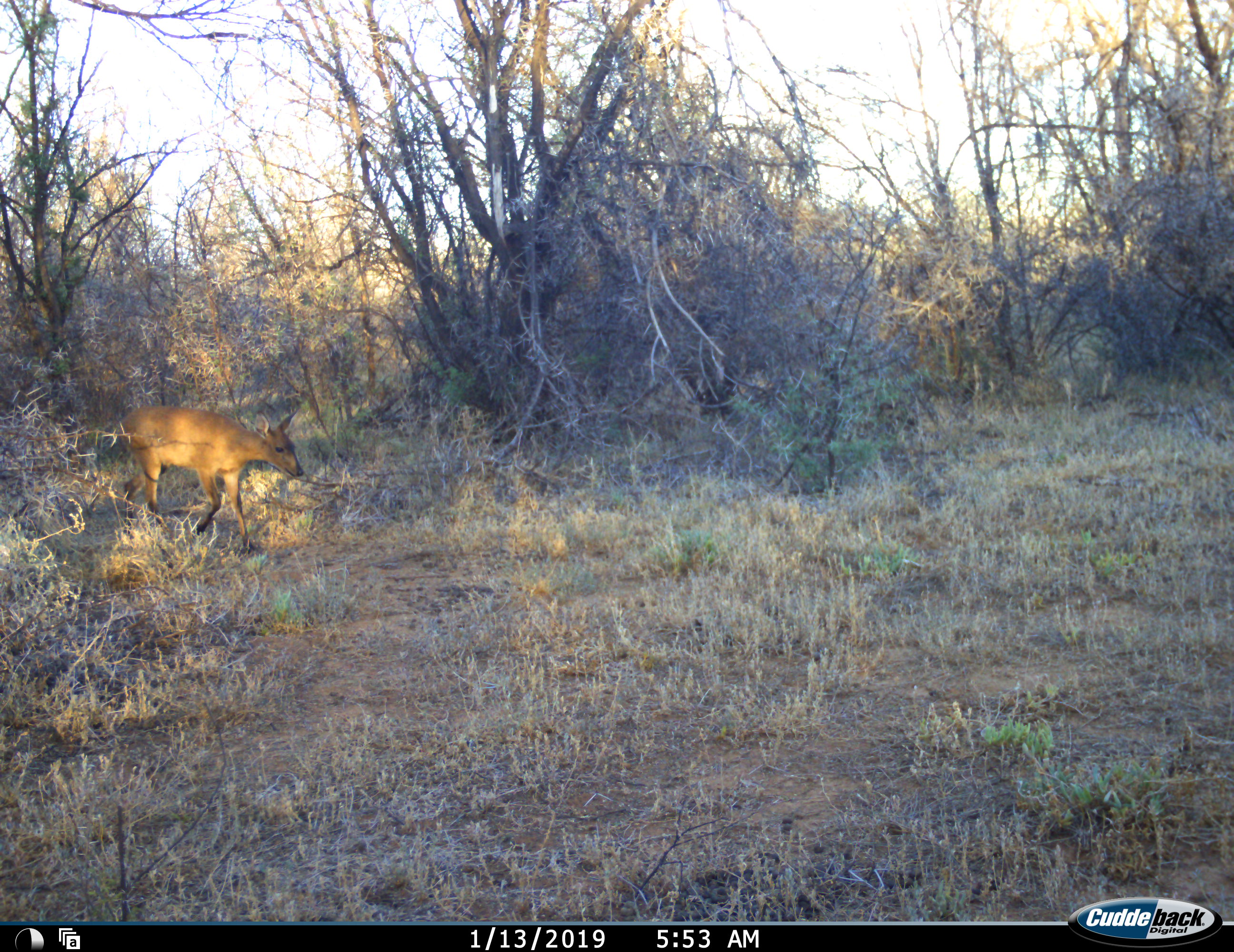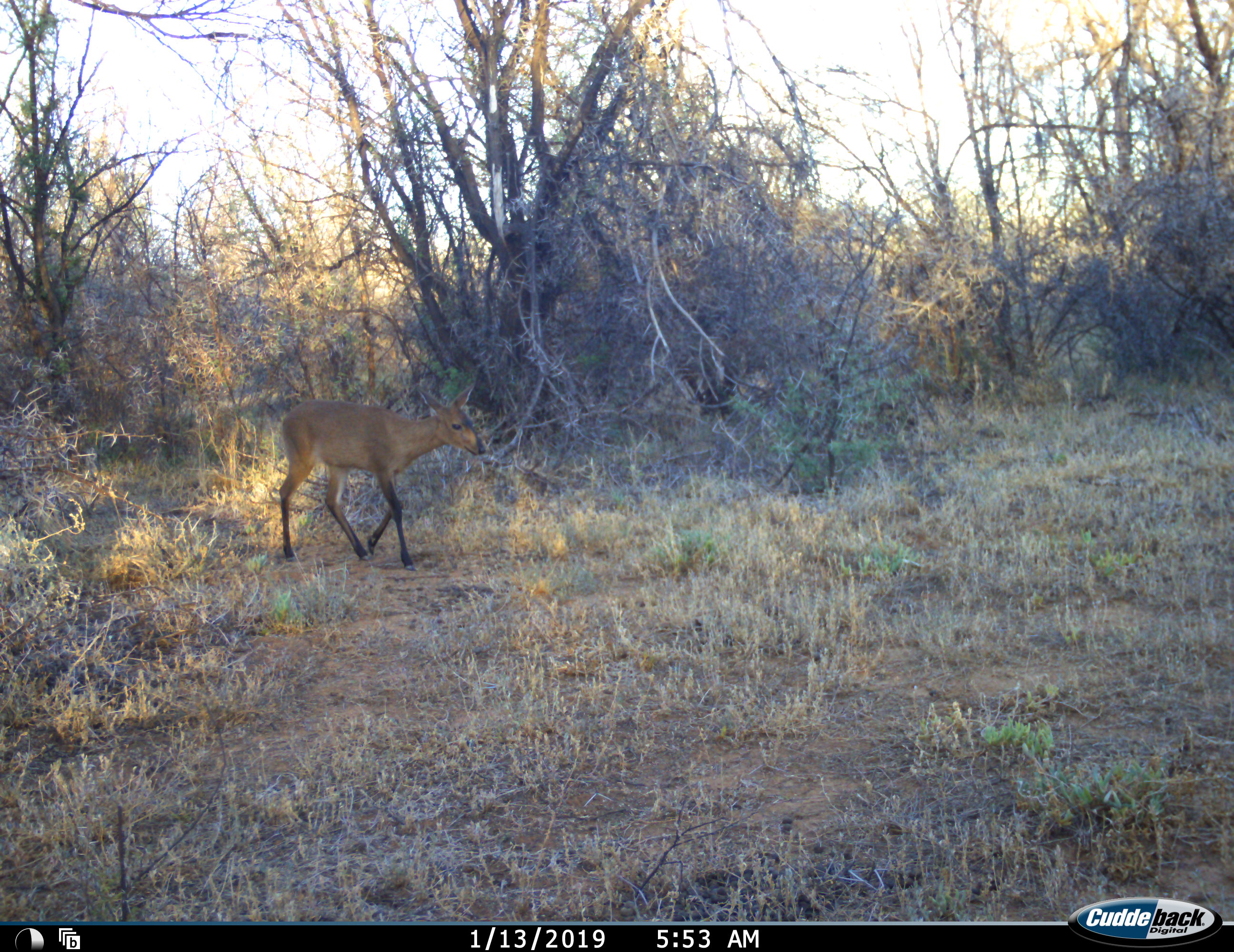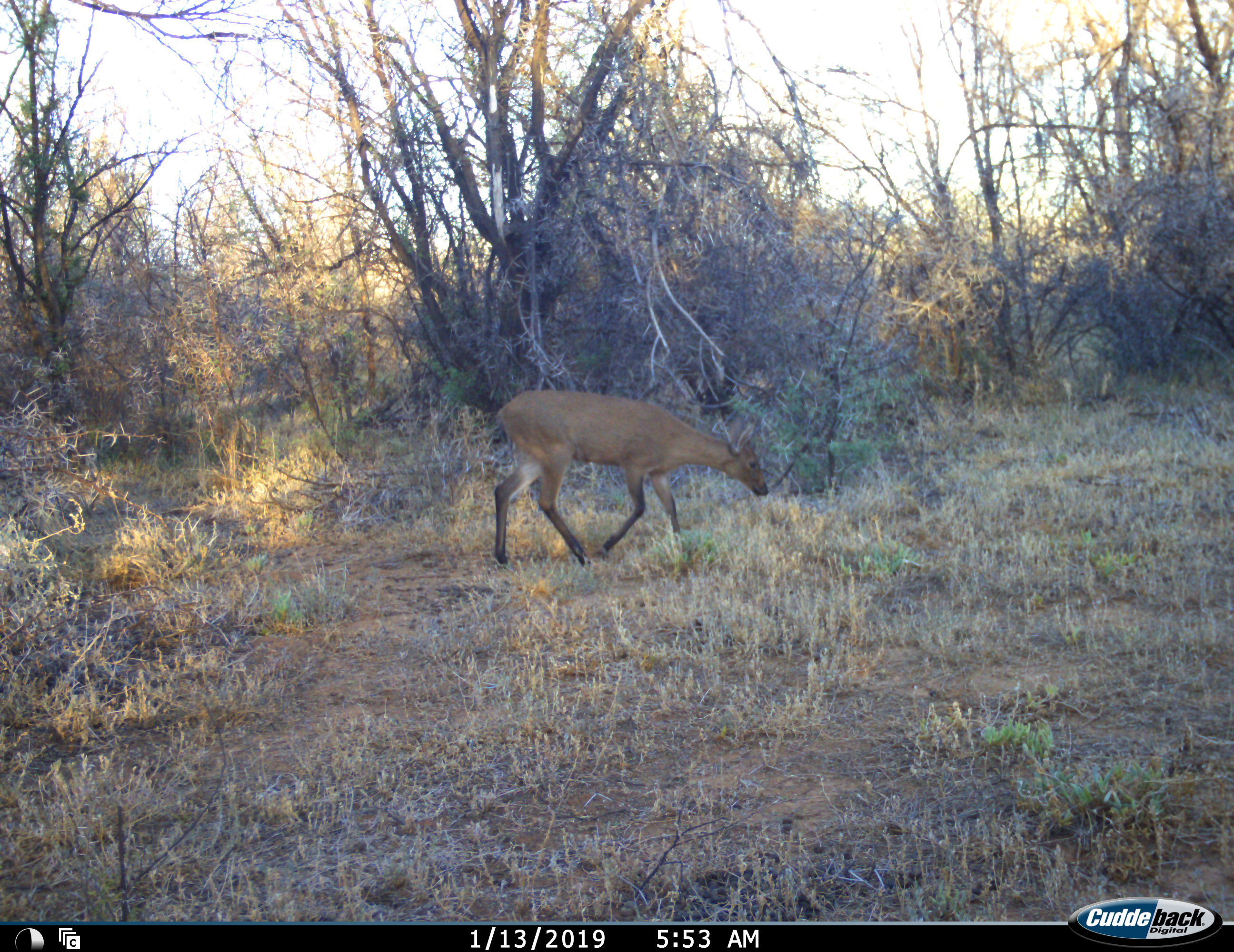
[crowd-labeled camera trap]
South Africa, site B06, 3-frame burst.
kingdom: Animalia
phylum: Chordata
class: Mammalia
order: Artiodactyla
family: Bovidae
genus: Sylvicapra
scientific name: Sylvicapra grimmia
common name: common grey duiker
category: duikercommongrey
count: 1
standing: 12%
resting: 0%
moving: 100%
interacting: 0%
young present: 0%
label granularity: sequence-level